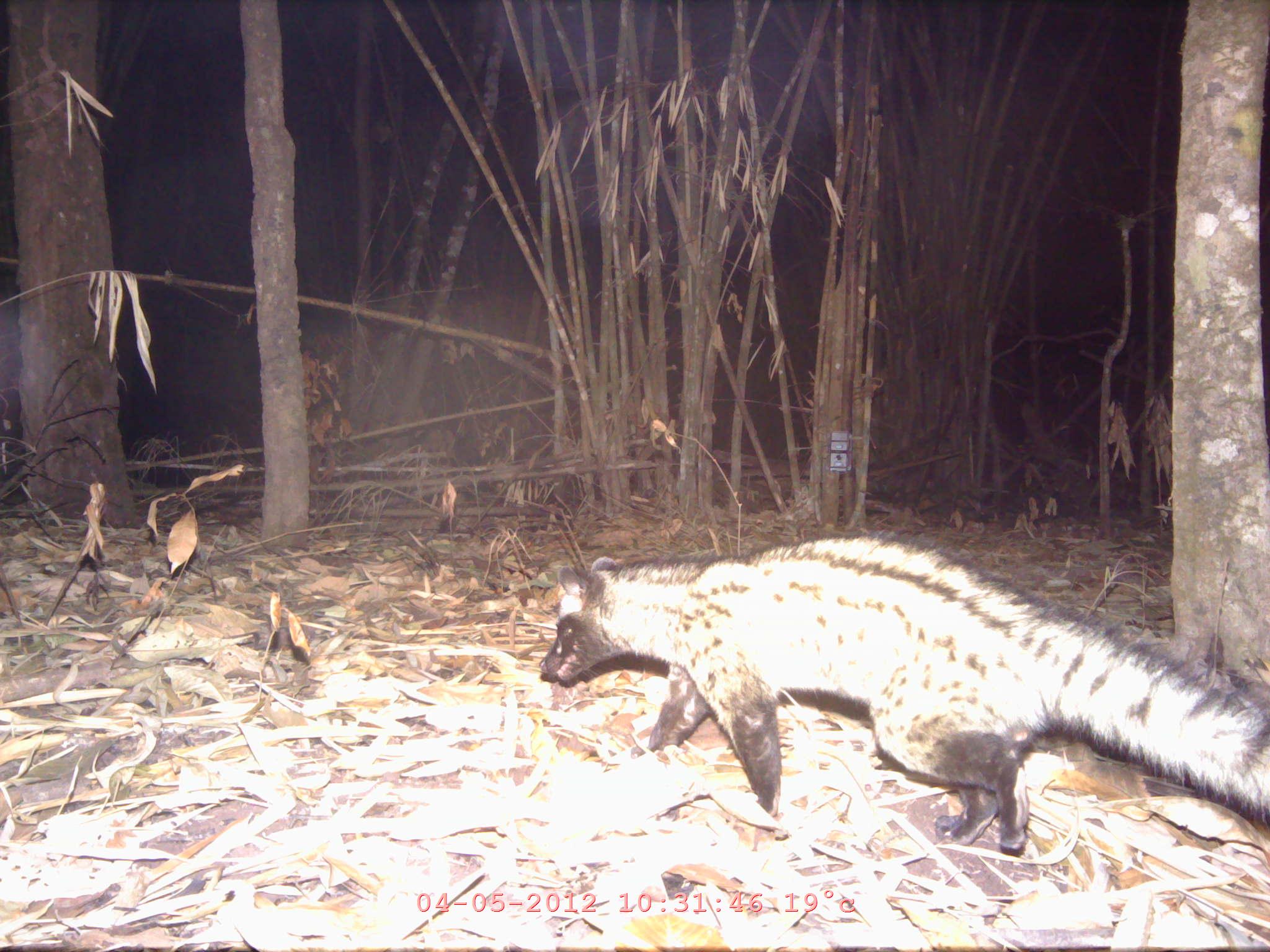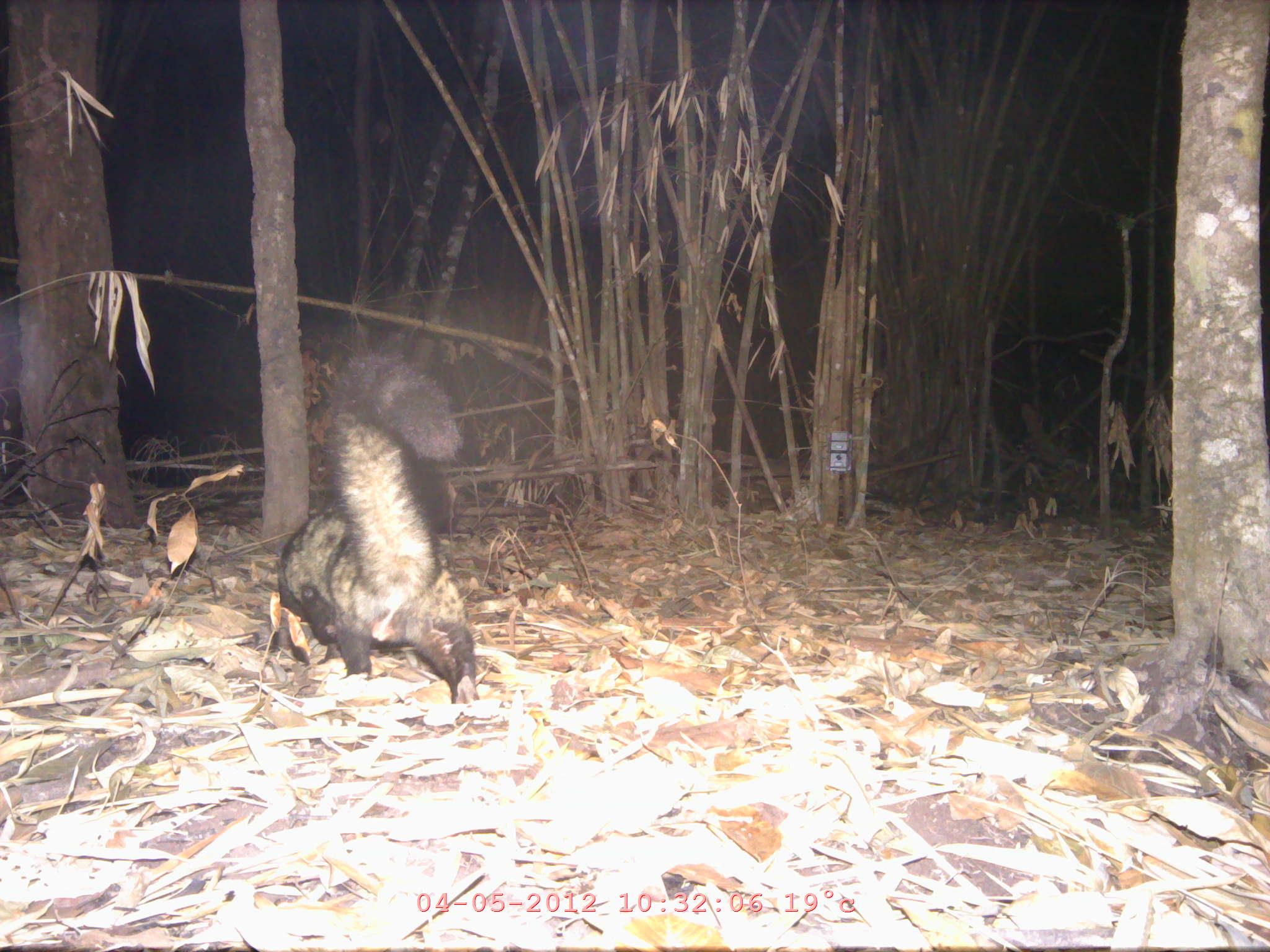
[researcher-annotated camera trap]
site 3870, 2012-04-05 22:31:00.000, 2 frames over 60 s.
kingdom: Animalia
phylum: Chordata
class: Mammalia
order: Carnivora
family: Viverridae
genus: Viverricula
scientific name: Viverricula indica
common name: small indian civet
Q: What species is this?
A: Viverricula indica (small indian civet).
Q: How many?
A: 1.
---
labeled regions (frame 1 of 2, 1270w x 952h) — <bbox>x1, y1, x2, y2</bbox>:
viverricula indica: <bbox>537, 532, 1268, 851</bbox>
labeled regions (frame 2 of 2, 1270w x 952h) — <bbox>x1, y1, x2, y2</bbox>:
viverricula indica: <bbox>275, 345, 474, 703</bbox>